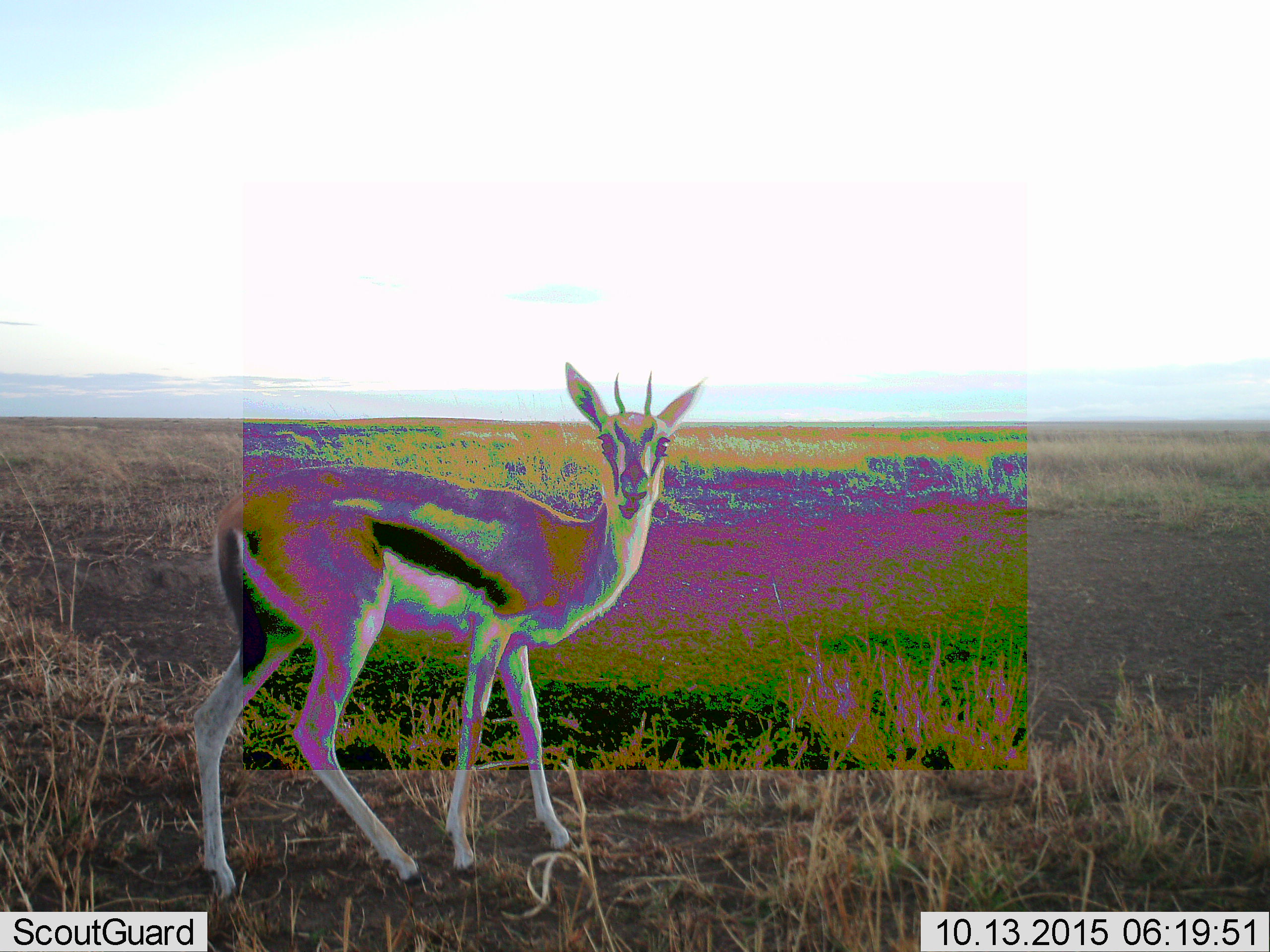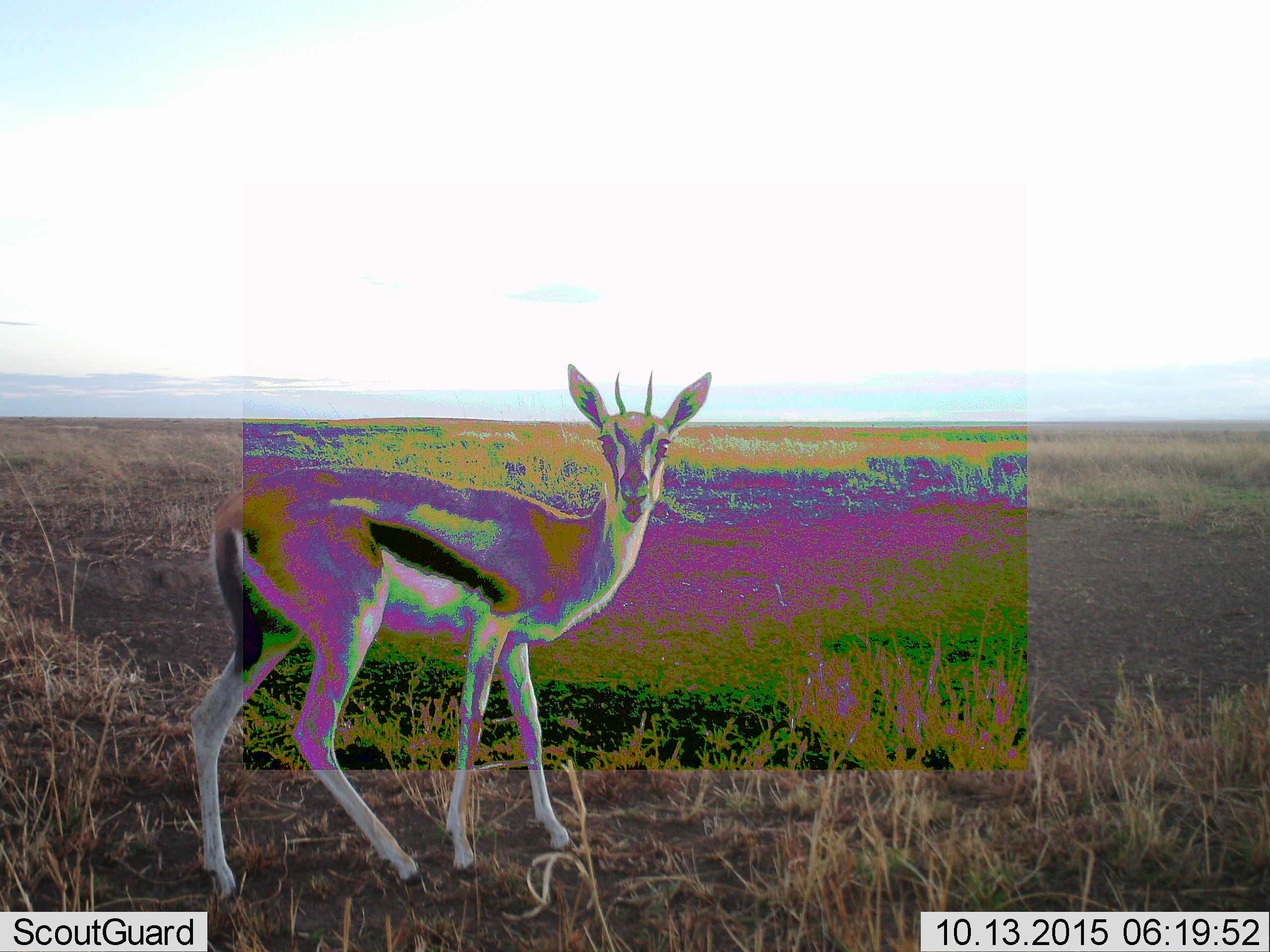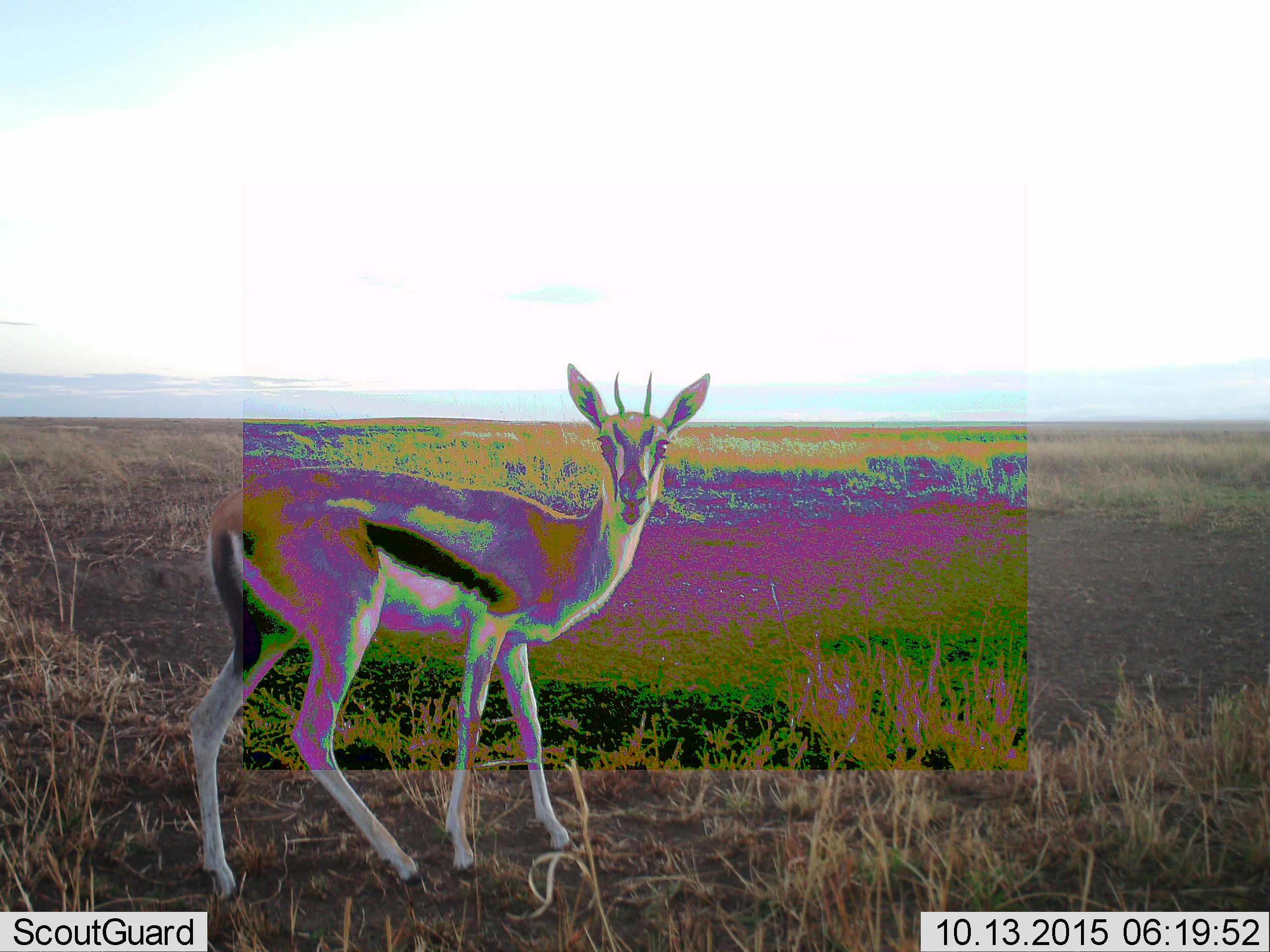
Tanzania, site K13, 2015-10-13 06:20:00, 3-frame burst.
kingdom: Animalia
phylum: Chordata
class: Mammalia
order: Artiodactyla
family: Bovidae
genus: Eudorcas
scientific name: Eudorcas thomsonii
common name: thomson's gazelle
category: gazellethomsons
Gazellethomsons (thomson's gazelle) (Eudorcas thomsonii), count 1. Behavior (volunteer vote fractions): standing 78%, resting 0%, moving 11%, interacting 11%. Young present (vote fraction): 0%. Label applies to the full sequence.